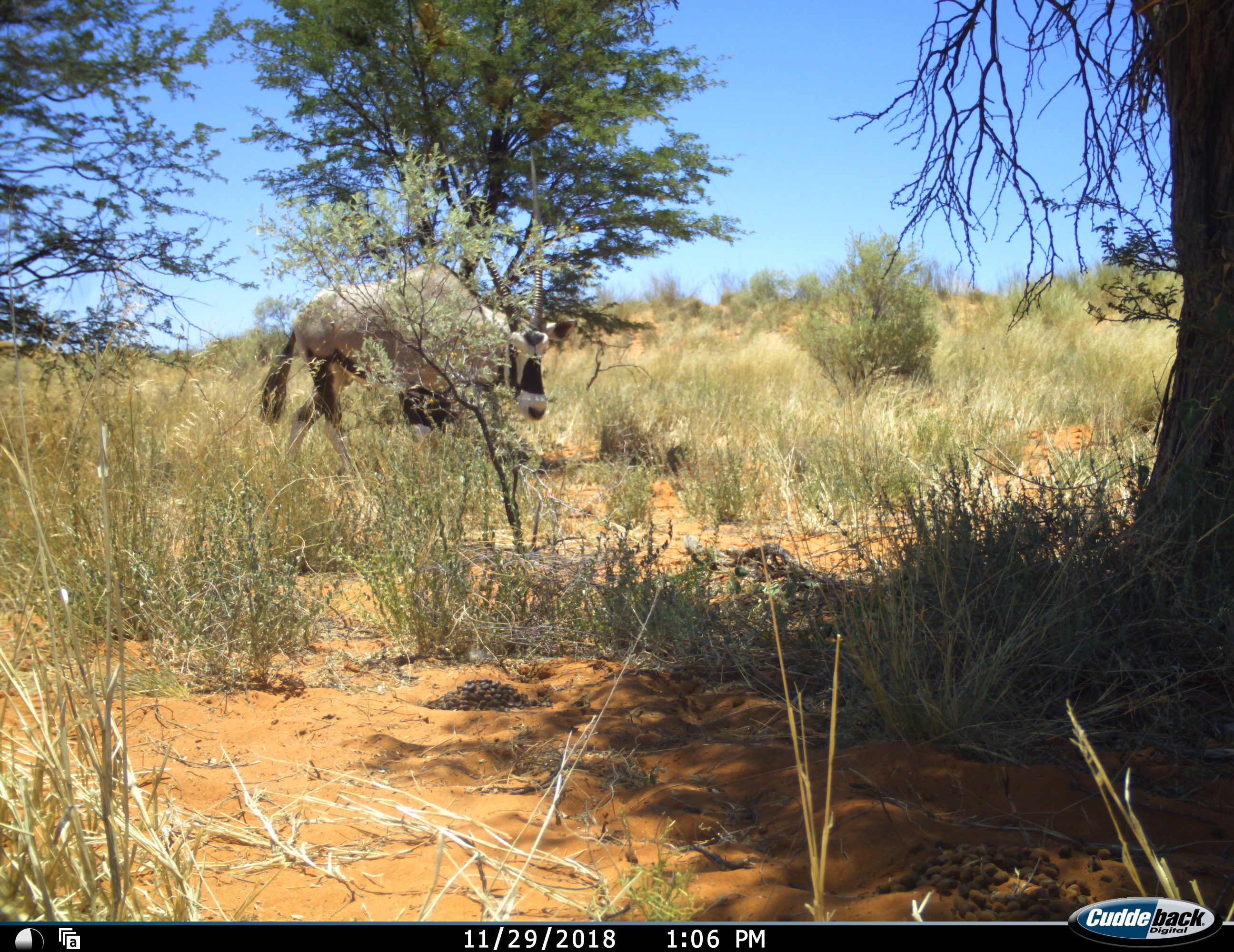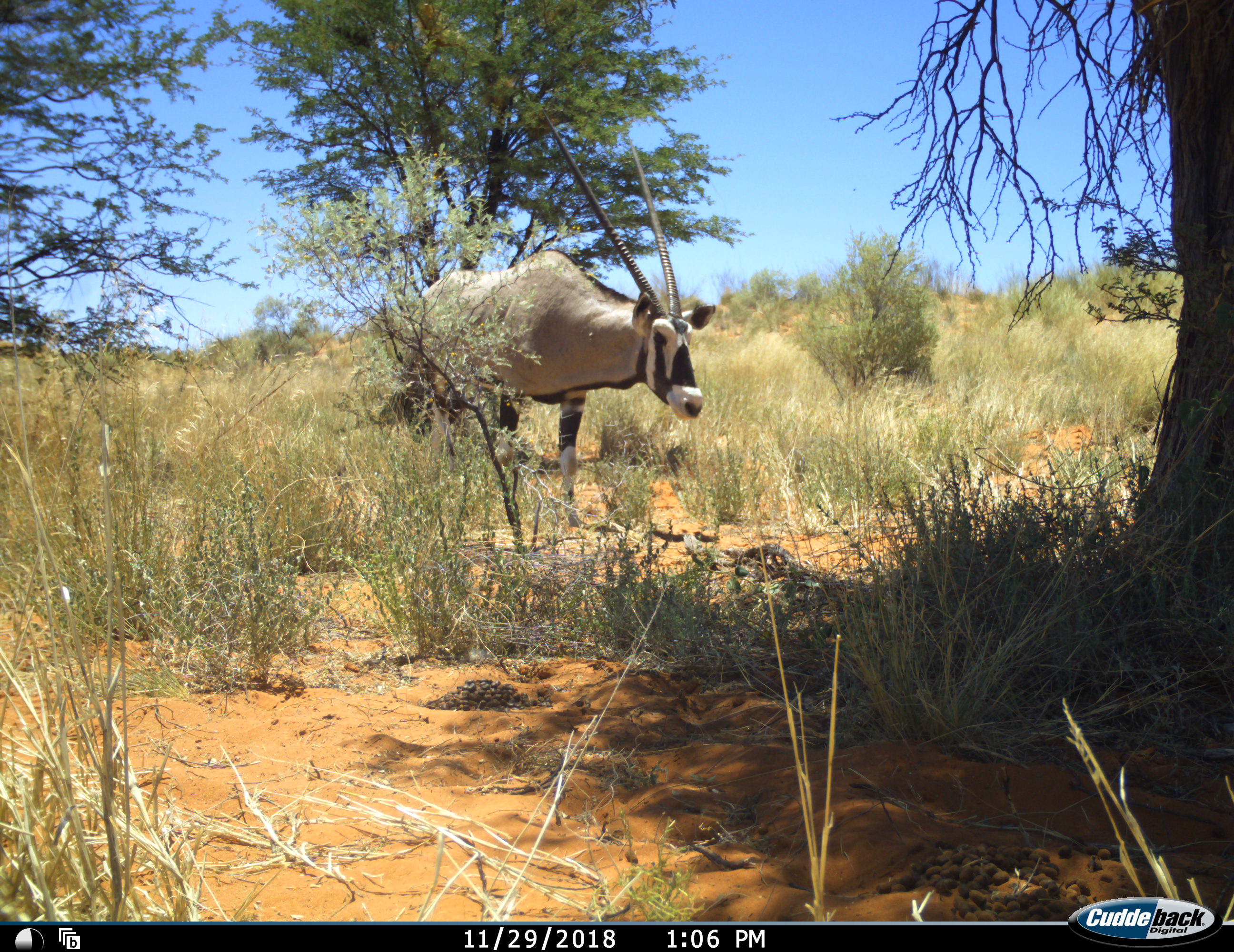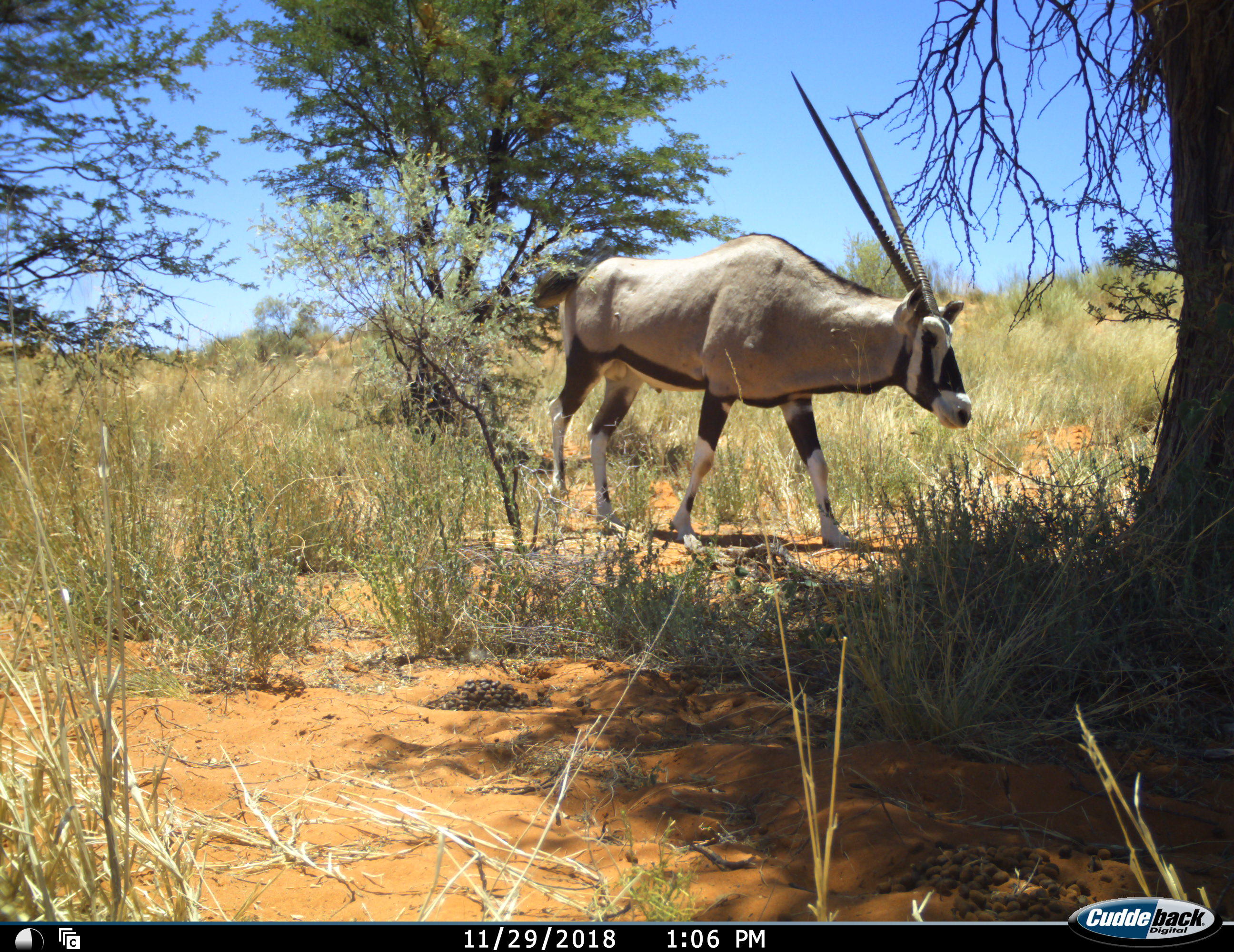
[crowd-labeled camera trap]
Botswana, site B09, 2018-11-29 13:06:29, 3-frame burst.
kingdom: Animalia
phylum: Chordata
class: Mammalia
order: Artiodactyla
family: Bovidae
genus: Oryx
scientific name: Oryx gazella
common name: gemsbok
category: gemsbokoryx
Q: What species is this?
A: Gemsbokoryx (gemsbok) (Oryx gazella).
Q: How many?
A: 1.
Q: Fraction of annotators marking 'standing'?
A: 0%.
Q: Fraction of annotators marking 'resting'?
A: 0%.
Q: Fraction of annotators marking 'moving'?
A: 100%.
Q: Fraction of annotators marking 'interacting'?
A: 0%.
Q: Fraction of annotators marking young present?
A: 0%.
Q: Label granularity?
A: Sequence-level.